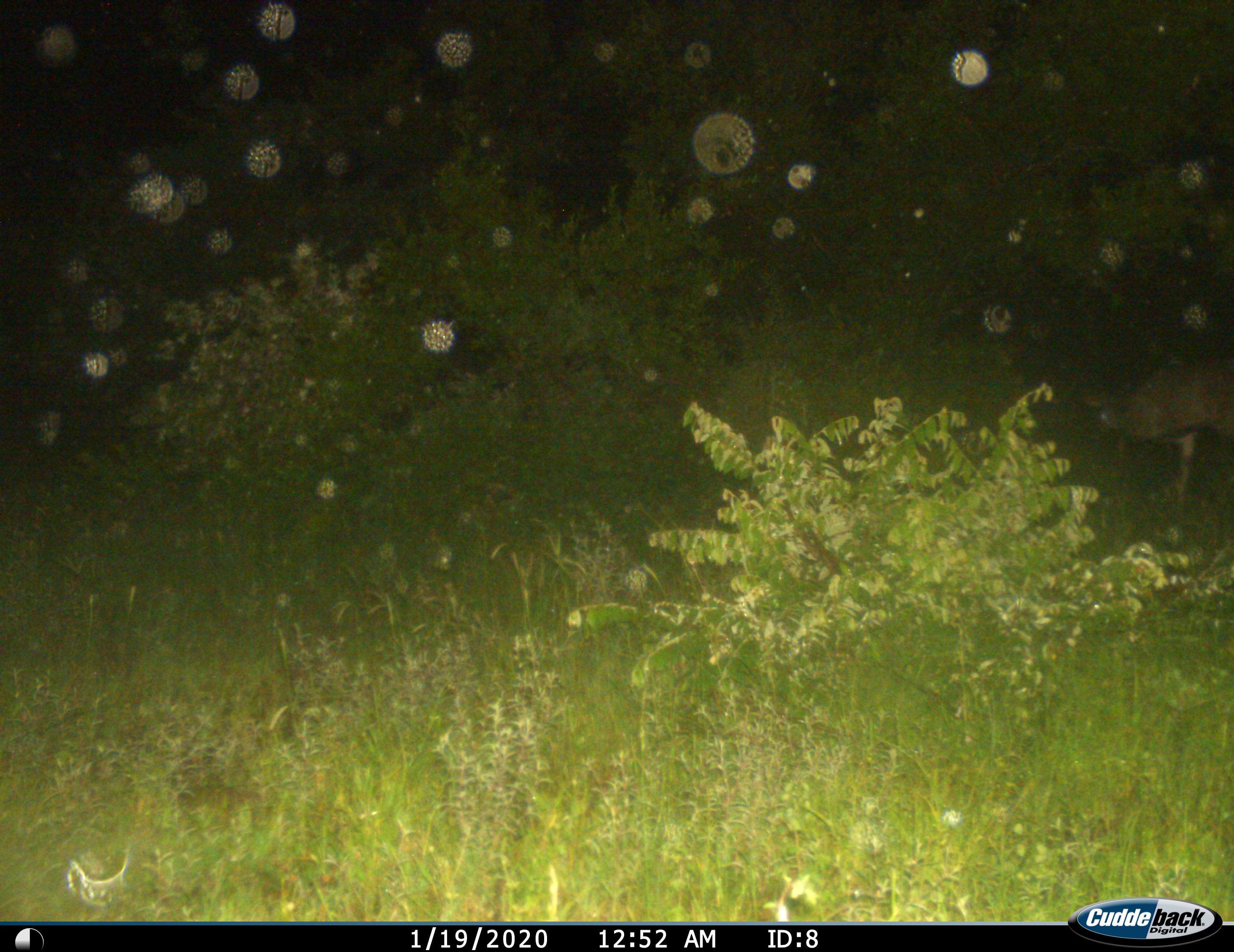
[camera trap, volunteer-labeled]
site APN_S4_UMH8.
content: unidentified animal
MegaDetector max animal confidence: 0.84